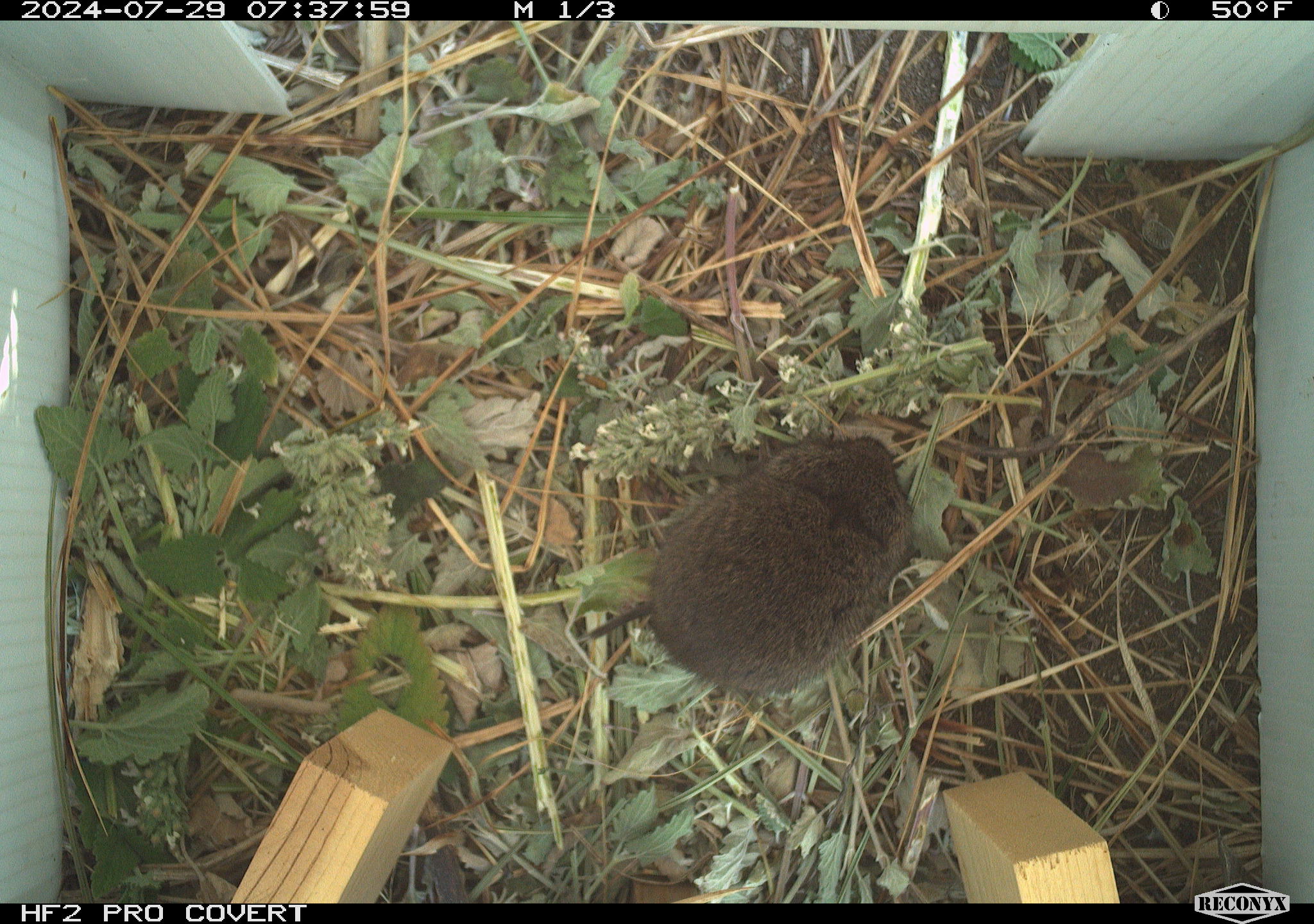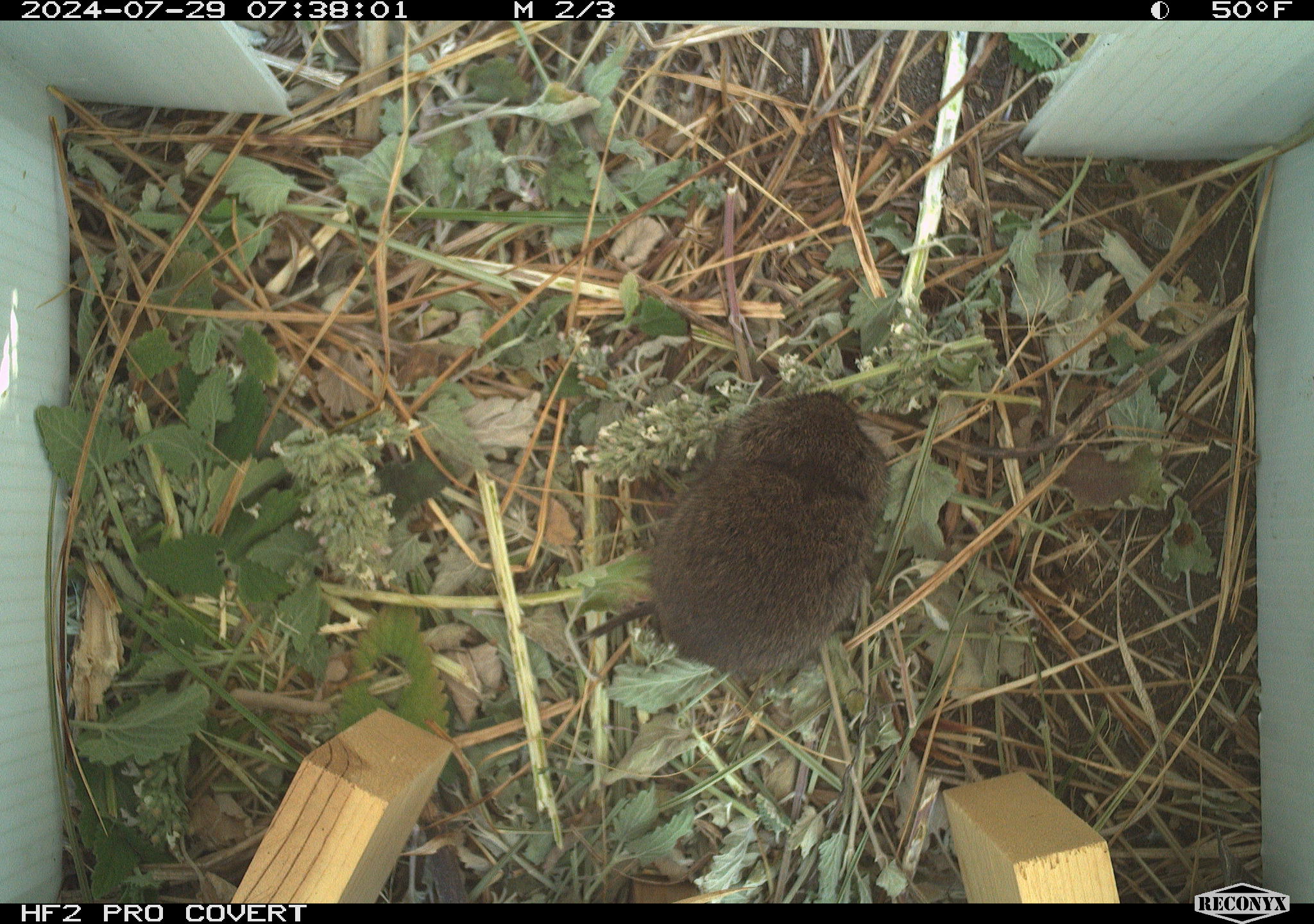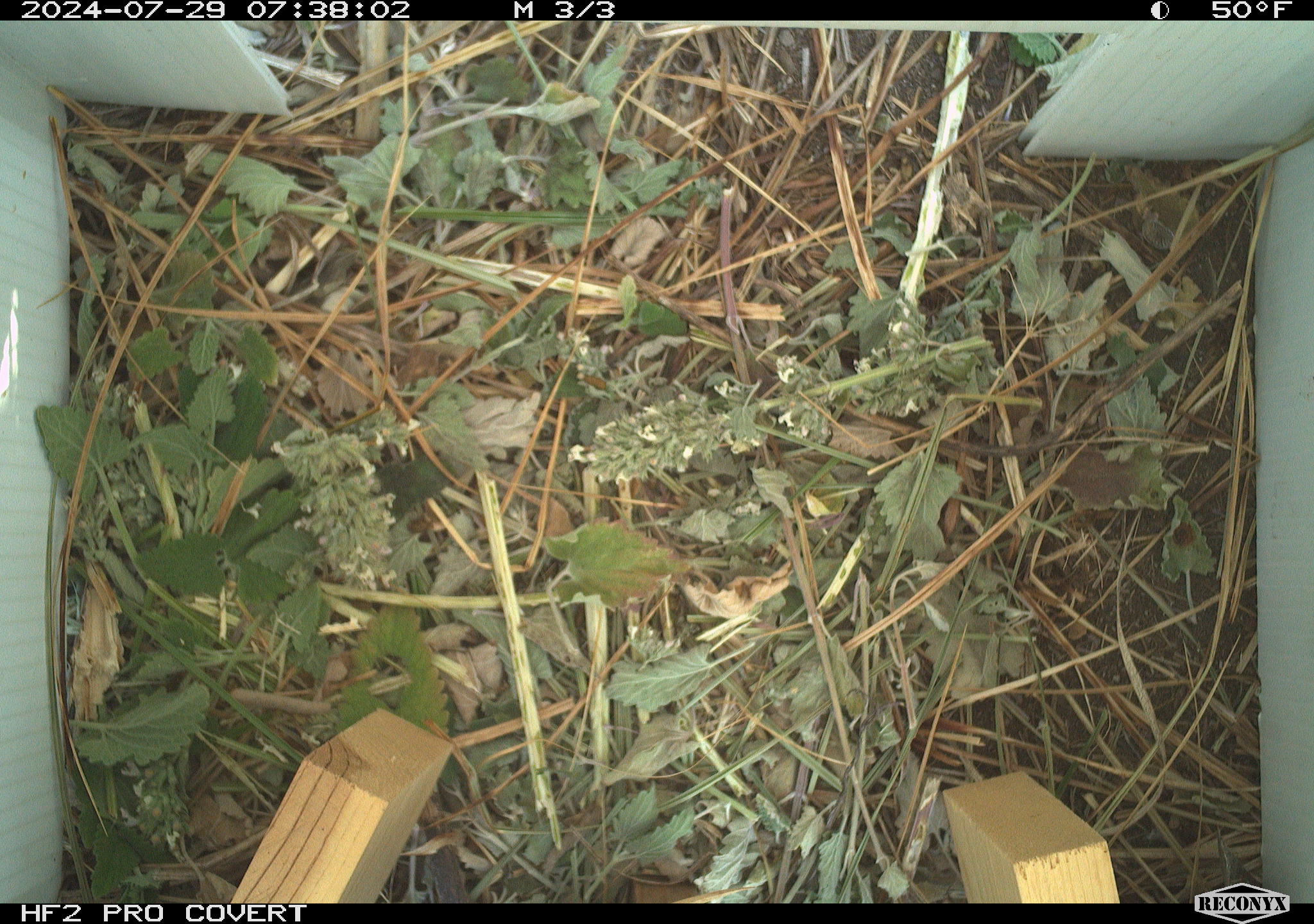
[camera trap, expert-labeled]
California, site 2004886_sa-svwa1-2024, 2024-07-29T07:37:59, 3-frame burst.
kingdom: Animalia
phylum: Chordata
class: Mammalia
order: Rodentia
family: Cricetidae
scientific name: Arvicolinae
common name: voles, lemmings, and muskrats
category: arvicolinae subfamily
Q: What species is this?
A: Arvicolinae subfamily (voles, lemmings, and muskrats) (Arvicolinae).